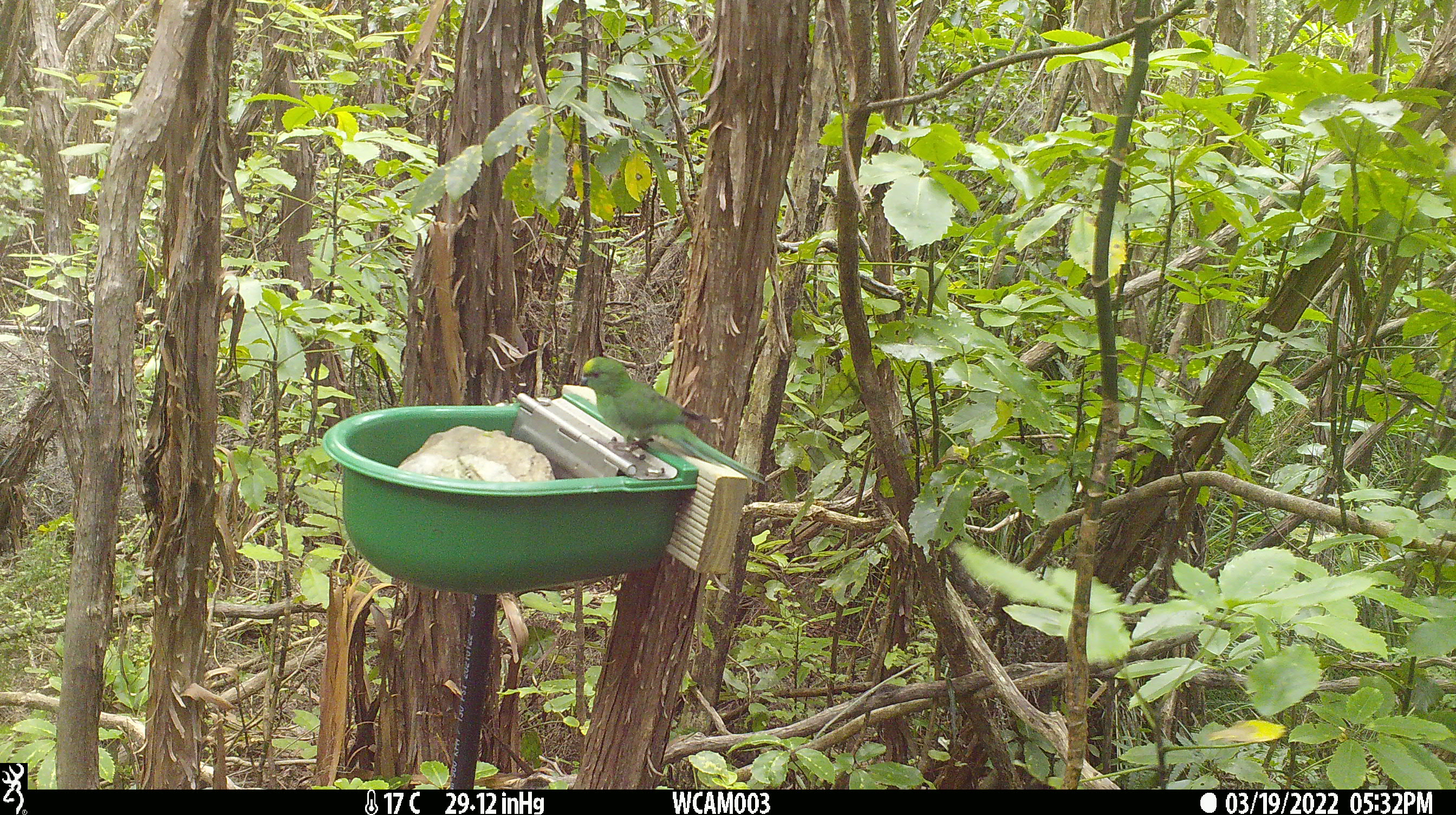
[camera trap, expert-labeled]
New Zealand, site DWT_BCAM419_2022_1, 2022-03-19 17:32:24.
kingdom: Animalia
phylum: Chordata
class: Aves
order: Psittaciformes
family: Psittaculidae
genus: Cyanoramphus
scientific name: Cyanoramphus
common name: parakeet